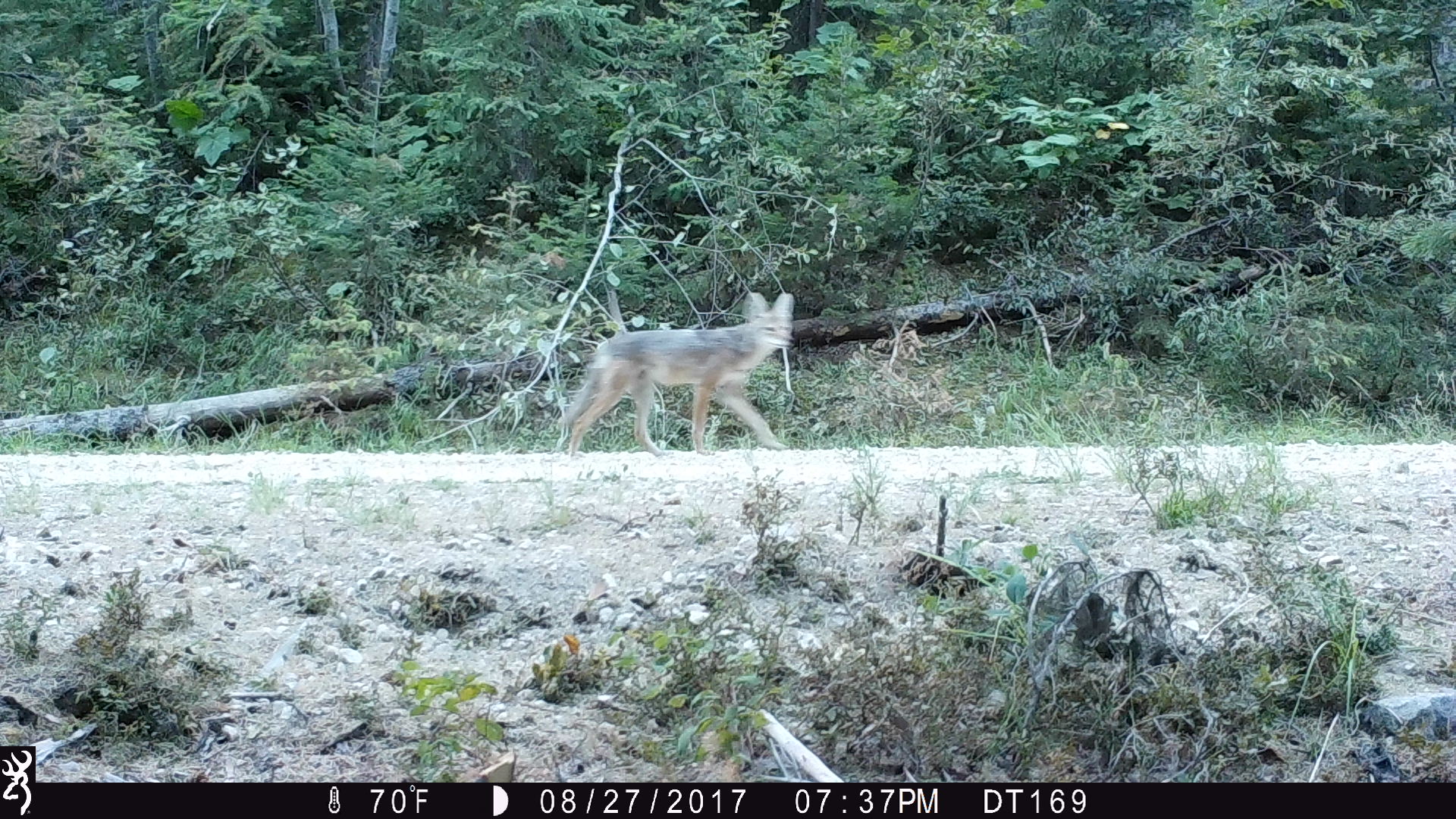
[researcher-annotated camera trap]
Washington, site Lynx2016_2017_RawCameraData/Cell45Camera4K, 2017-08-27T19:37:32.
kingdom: Animalia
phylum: Chordata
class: Mammalia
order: Carnivora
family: Canidae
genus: Canis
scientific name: Canis latrans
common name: coyote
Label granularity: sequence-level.